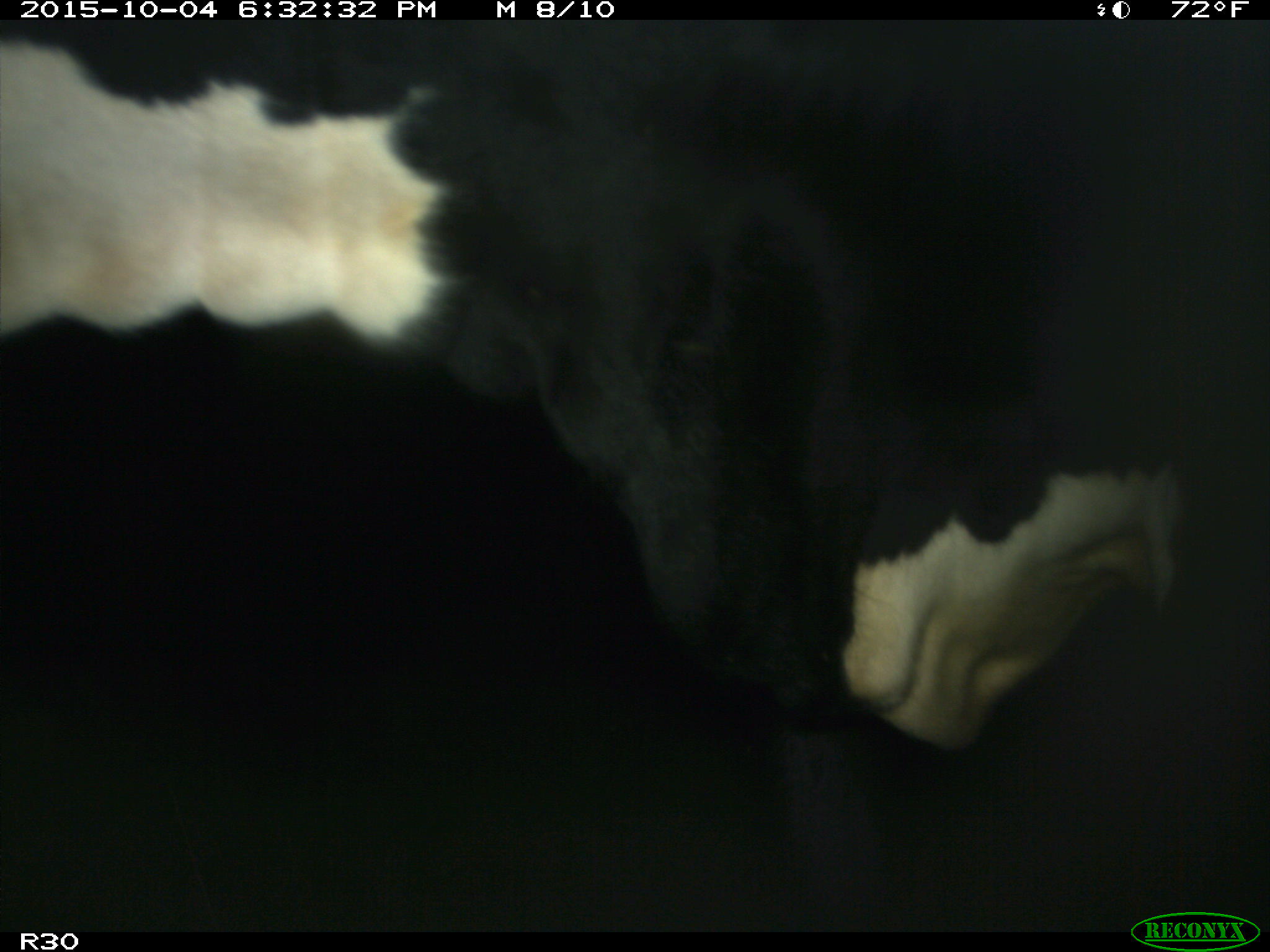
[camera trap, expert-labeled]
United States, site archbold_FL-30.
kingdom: Animalia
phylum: Chordata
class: Mammalia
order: Artiodactyla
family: Bovidae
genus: Bos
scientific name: Bos taurus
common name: domestic cow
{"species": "Bos taurus (domestic cow)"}